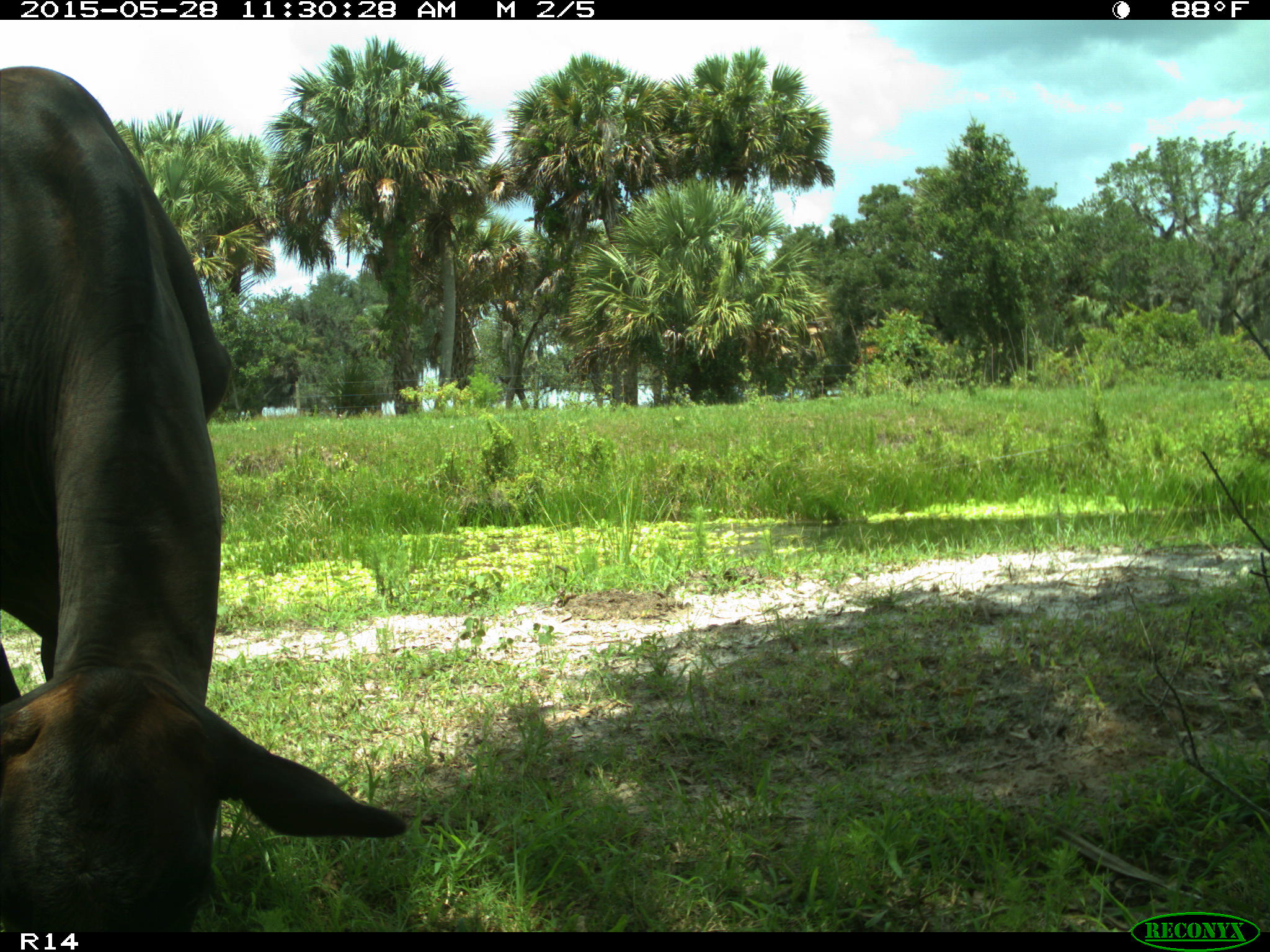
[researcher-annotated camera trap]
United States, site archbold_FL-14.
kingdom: Animalia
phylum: Chordata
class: Mammalia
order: Artiodactyla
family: Bovidae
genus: Bos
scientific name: Bos taurus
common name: domestic cow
Bos taurus (domestic cow).